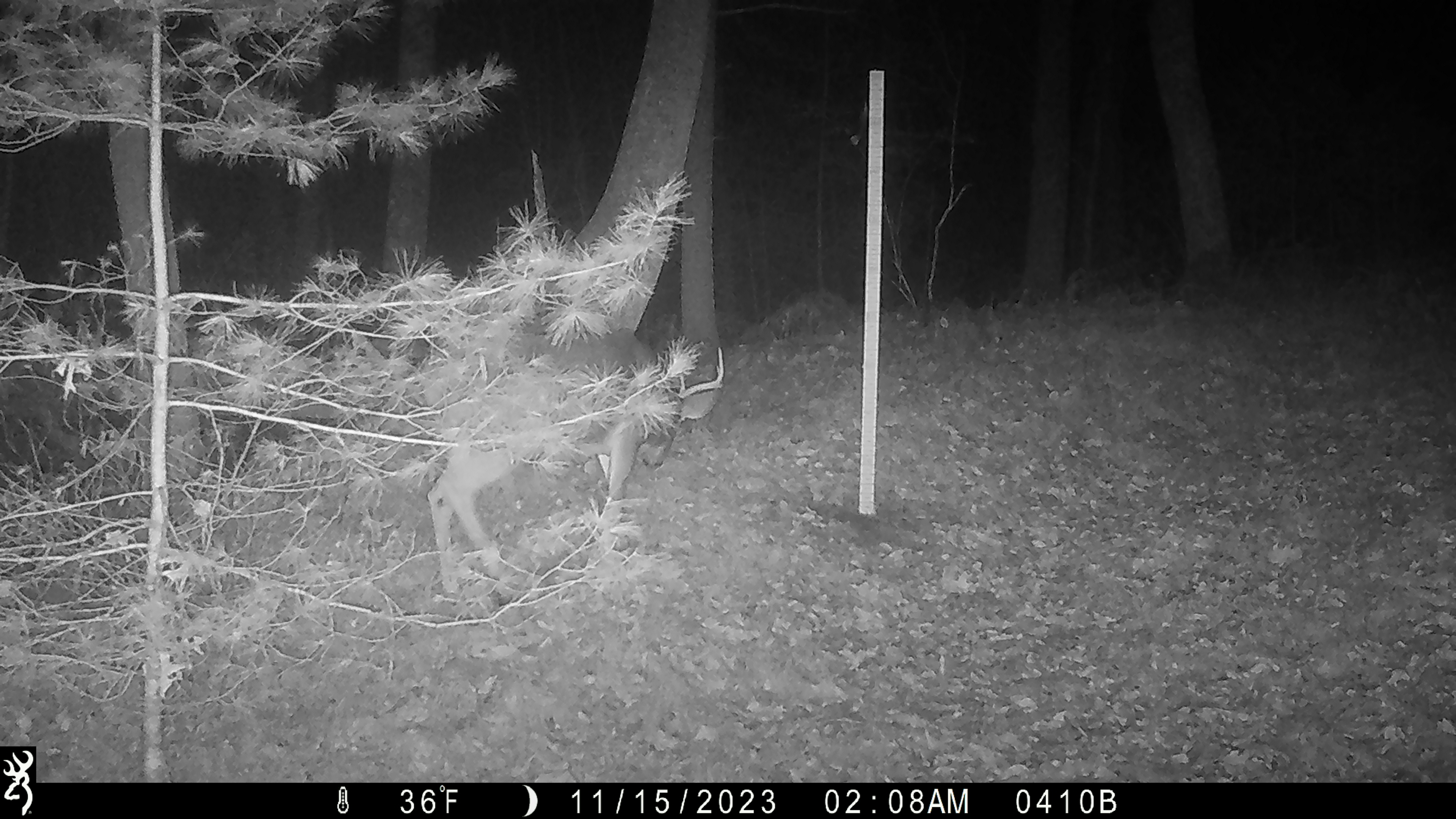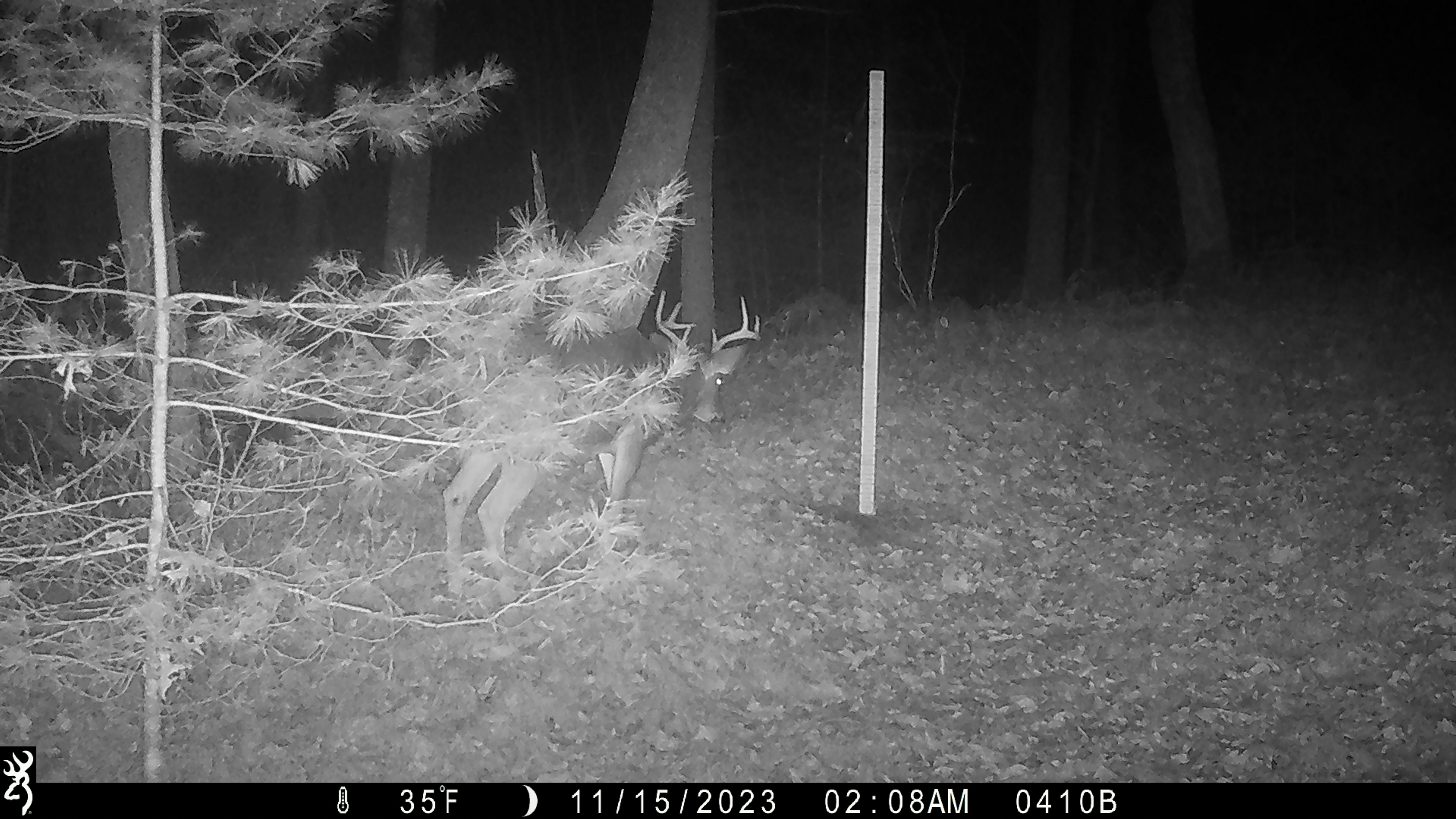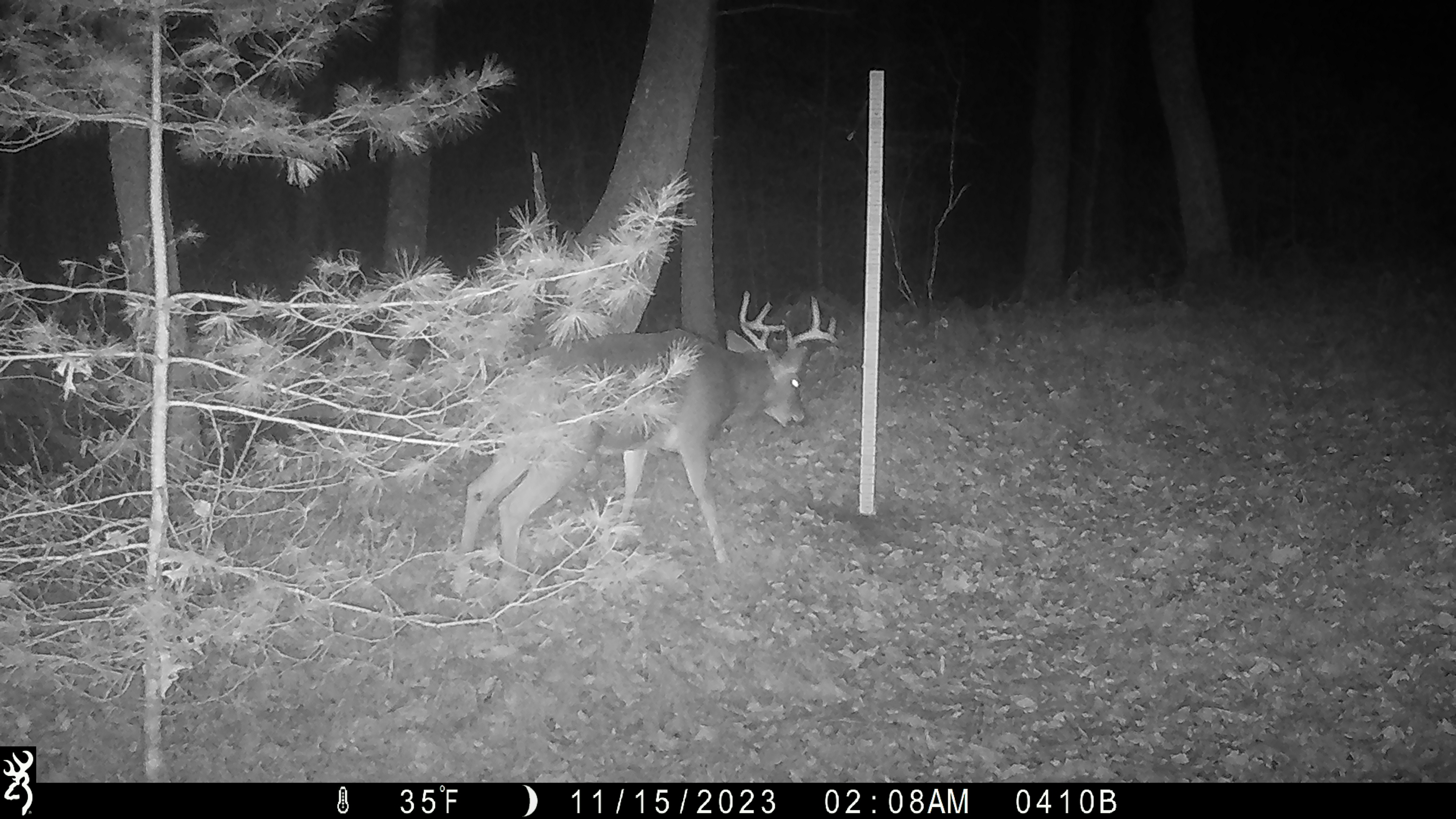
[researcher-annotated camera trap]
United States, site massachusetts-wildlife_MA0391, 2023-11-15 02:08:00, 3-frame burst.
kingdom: Animalia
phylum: Chordata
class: Mammalia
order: Artiodactyla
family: Cervidae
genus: Odocoileus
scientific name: Odocoileus virginianus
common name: white-tailed deer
White-tailed deer (Odocoileus virginianus).